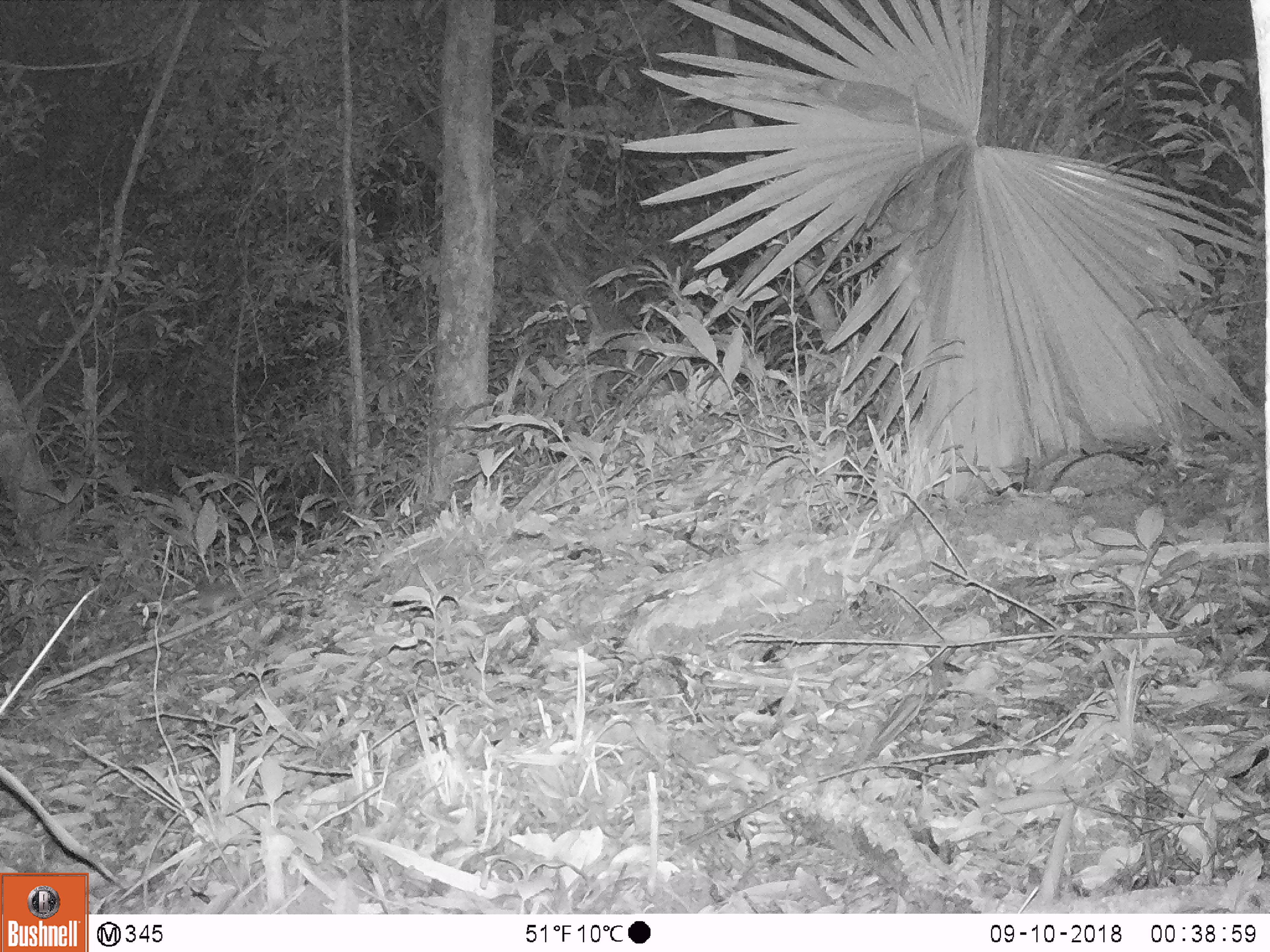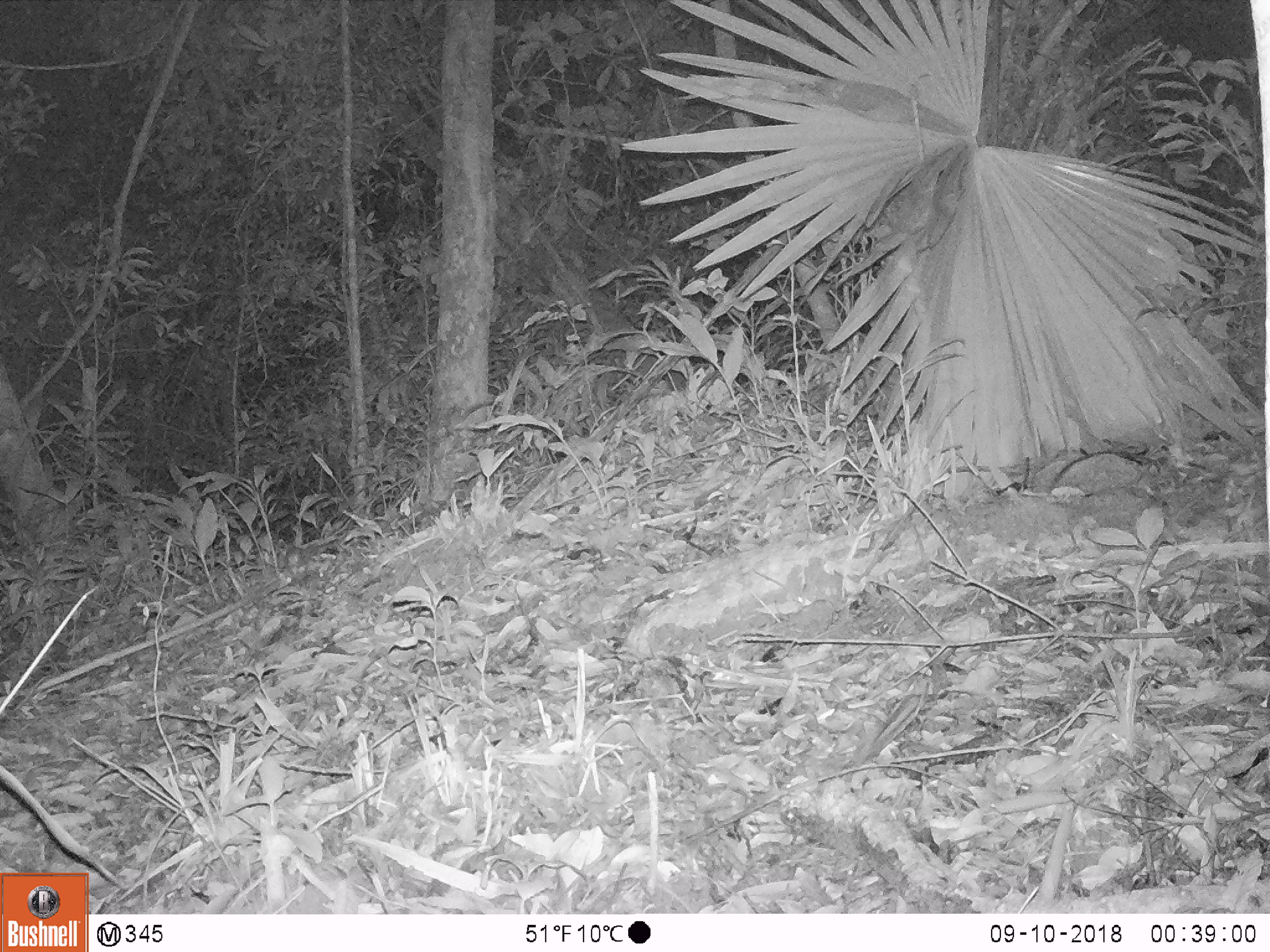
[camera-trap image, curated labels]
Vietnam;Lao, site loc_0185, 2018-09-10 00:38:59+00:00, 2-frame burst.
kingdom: Animalia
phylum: Chordata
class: Mammalia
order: Rodentia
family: Muridae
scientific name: Muridae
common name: old-world mice and rats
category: unidentified murid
Unidentified murid (old-world mice and rats) (Muridae). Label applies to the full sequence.